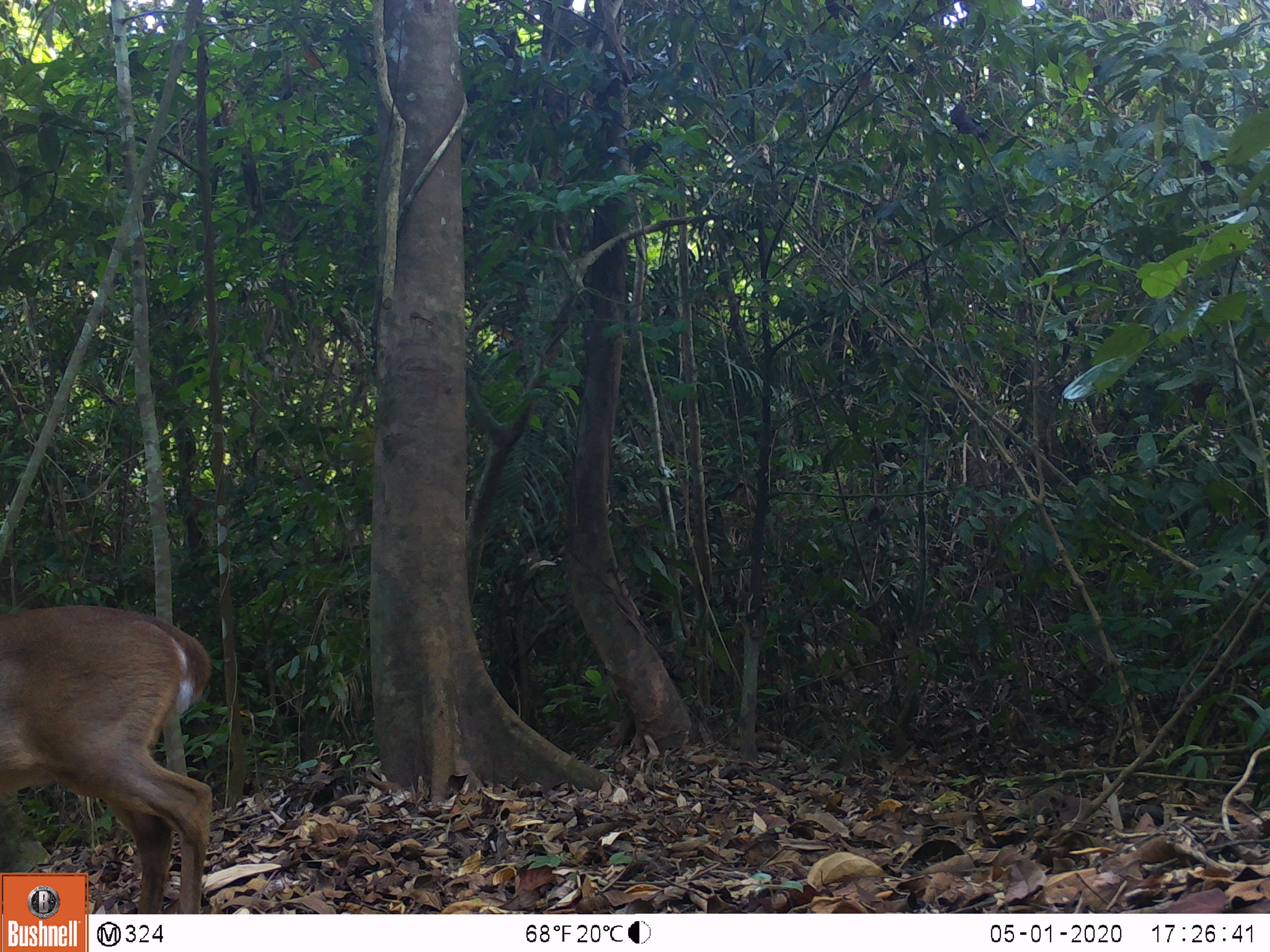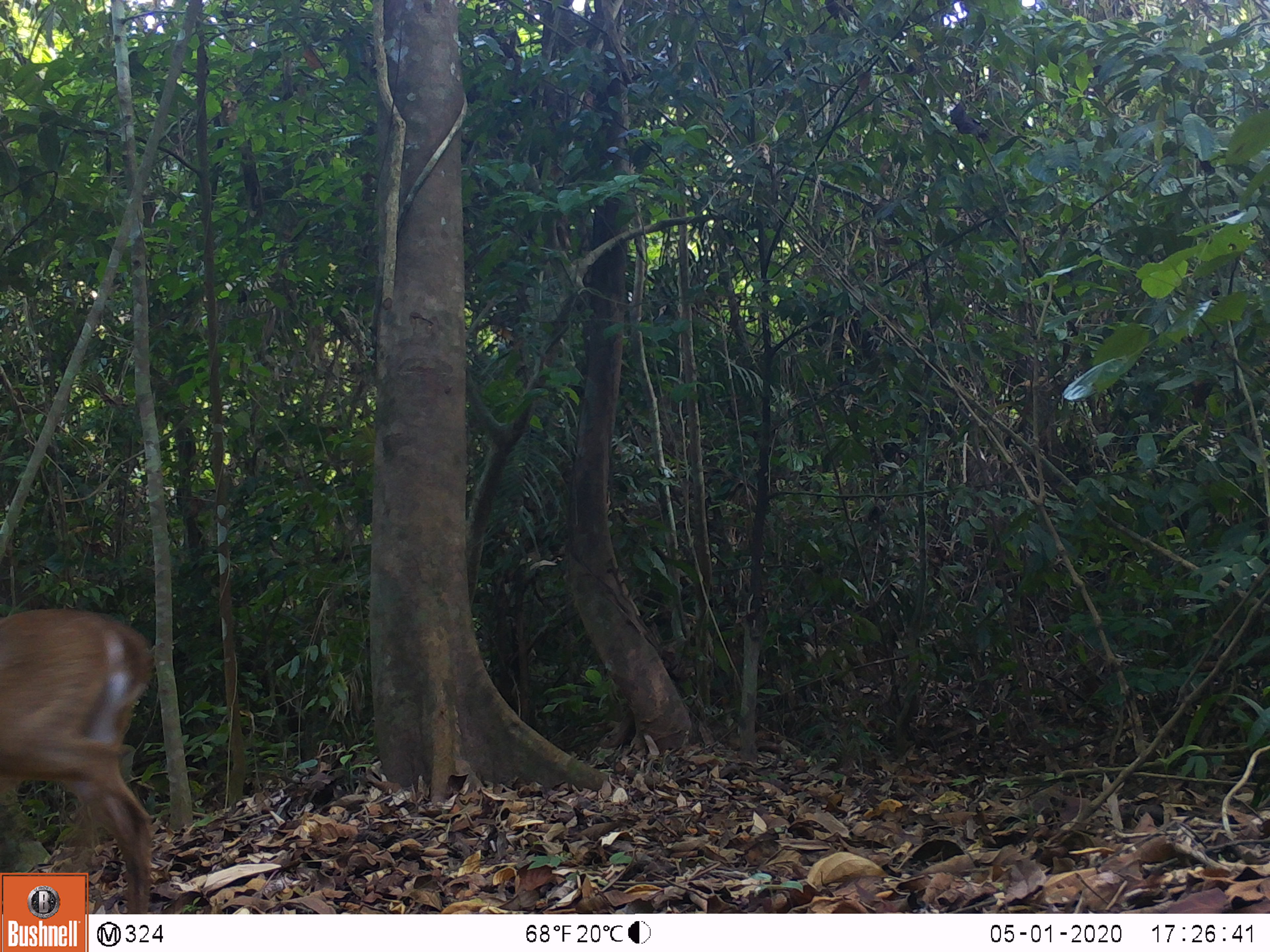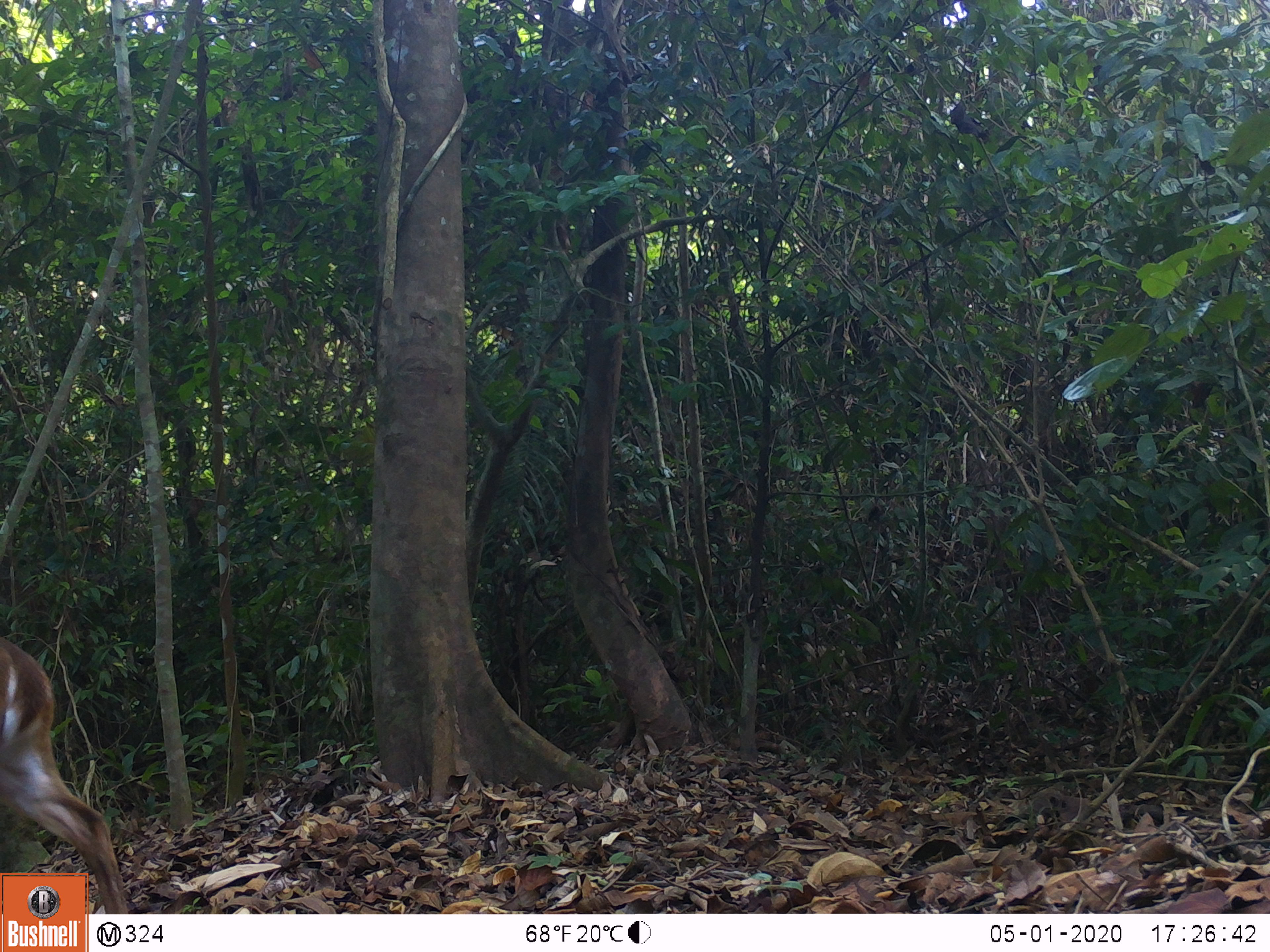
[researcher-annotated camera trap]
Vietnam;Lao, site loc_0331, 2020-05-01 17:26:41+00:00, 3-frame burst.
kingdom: Animalia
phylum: Chordata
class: Mammalia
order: Artiodactyla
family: Cervidae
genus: Muntiacus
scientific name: Muntiacus vuquangensis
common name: large-antlered muntjac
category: large antlered muntjac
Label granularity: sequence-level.